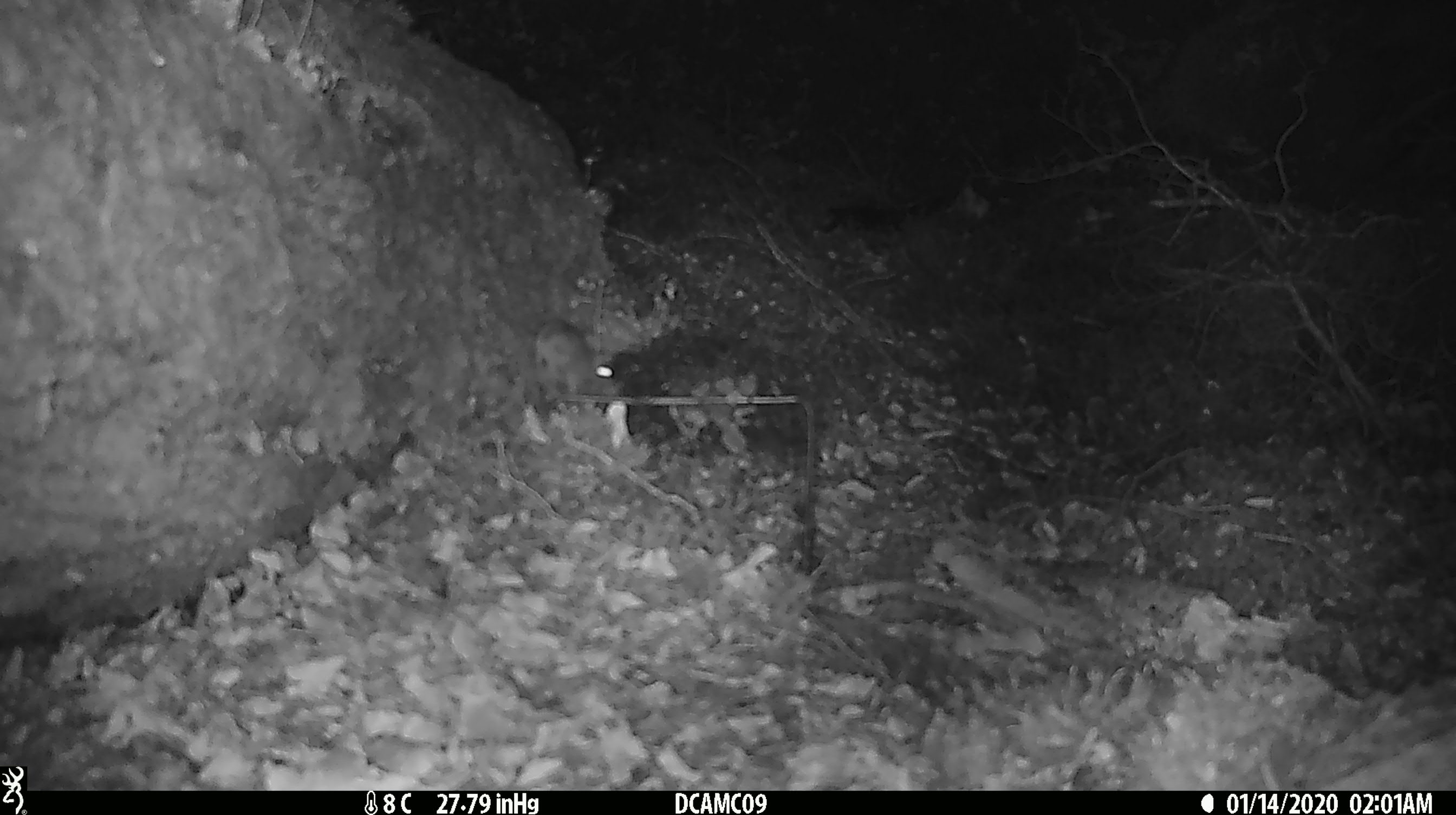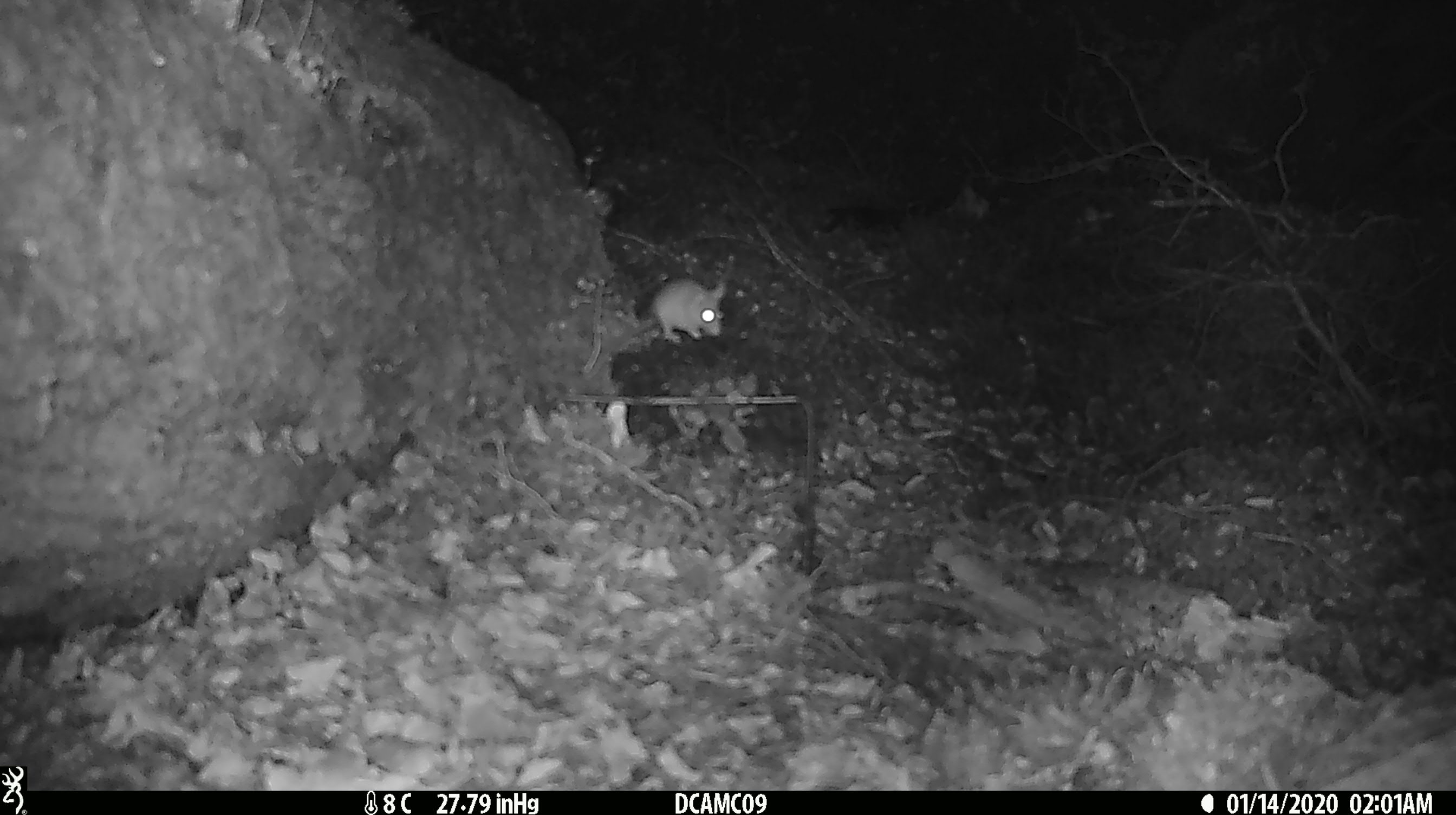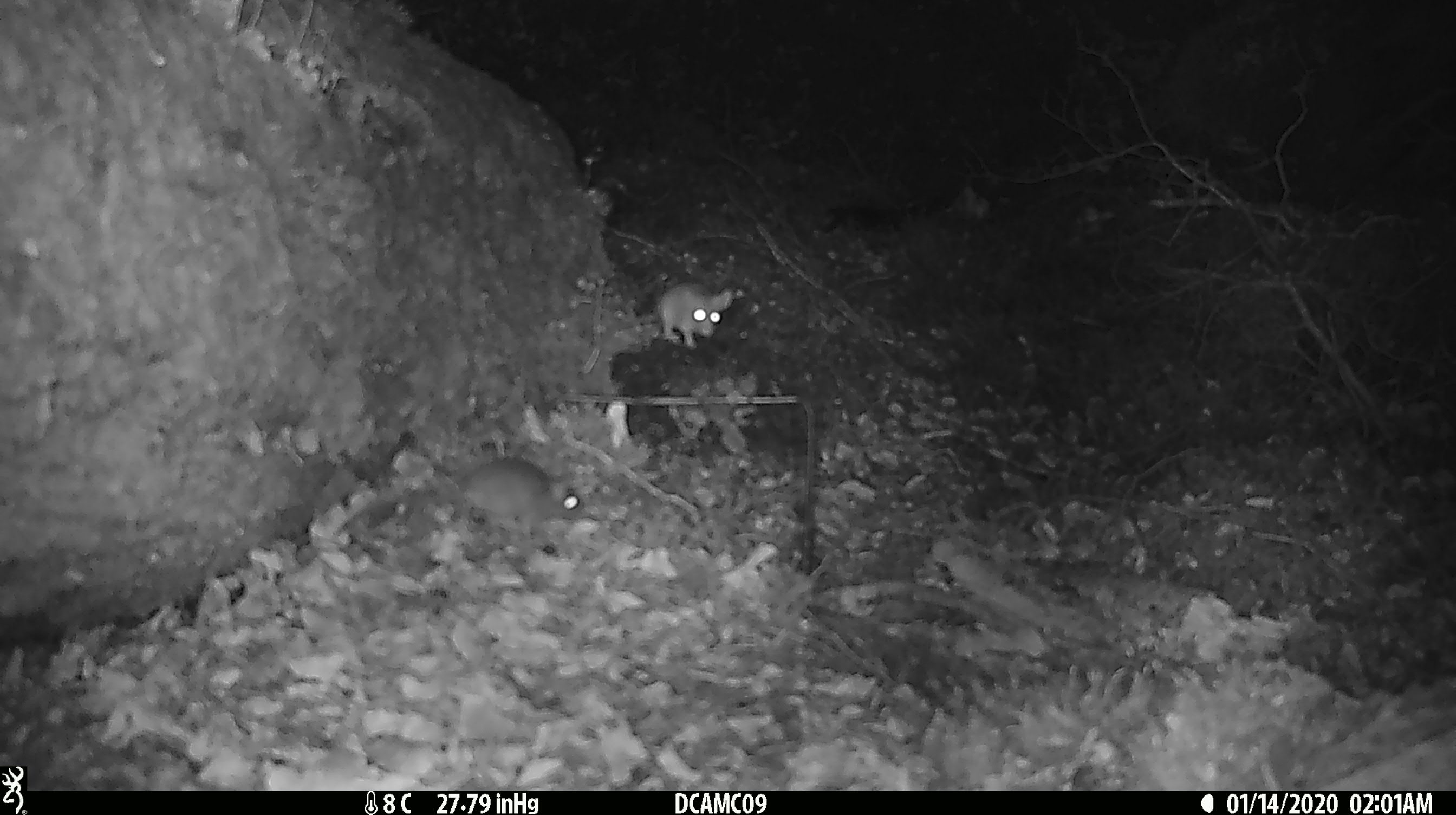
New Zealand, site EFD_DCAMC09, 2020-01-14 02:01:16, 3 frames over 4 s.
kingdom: Animalia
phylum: Chordata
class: Mammalia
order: Rodentia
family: Muridae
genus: Mus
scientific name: Mus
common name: mouse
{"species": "mouse (Mus)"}